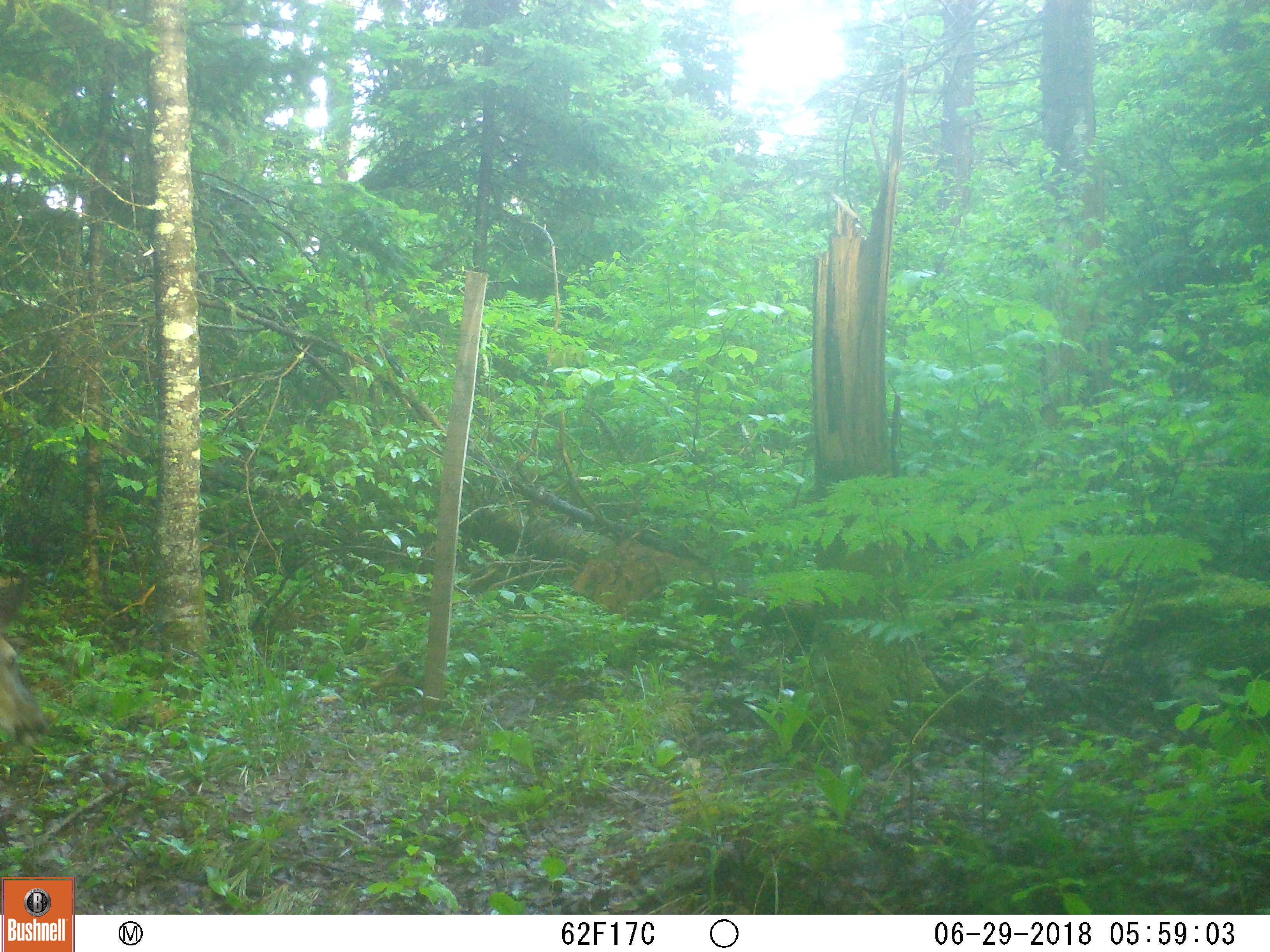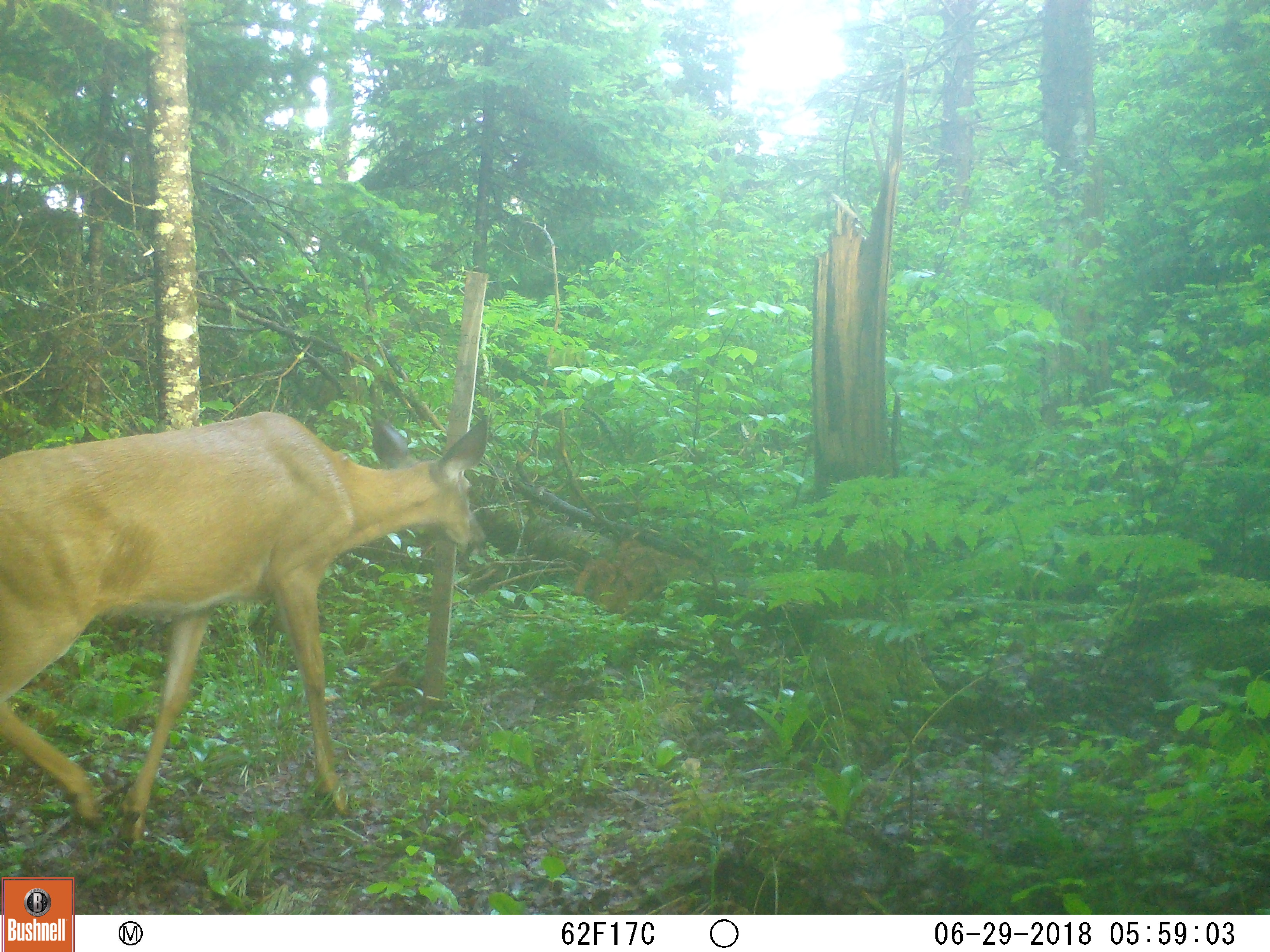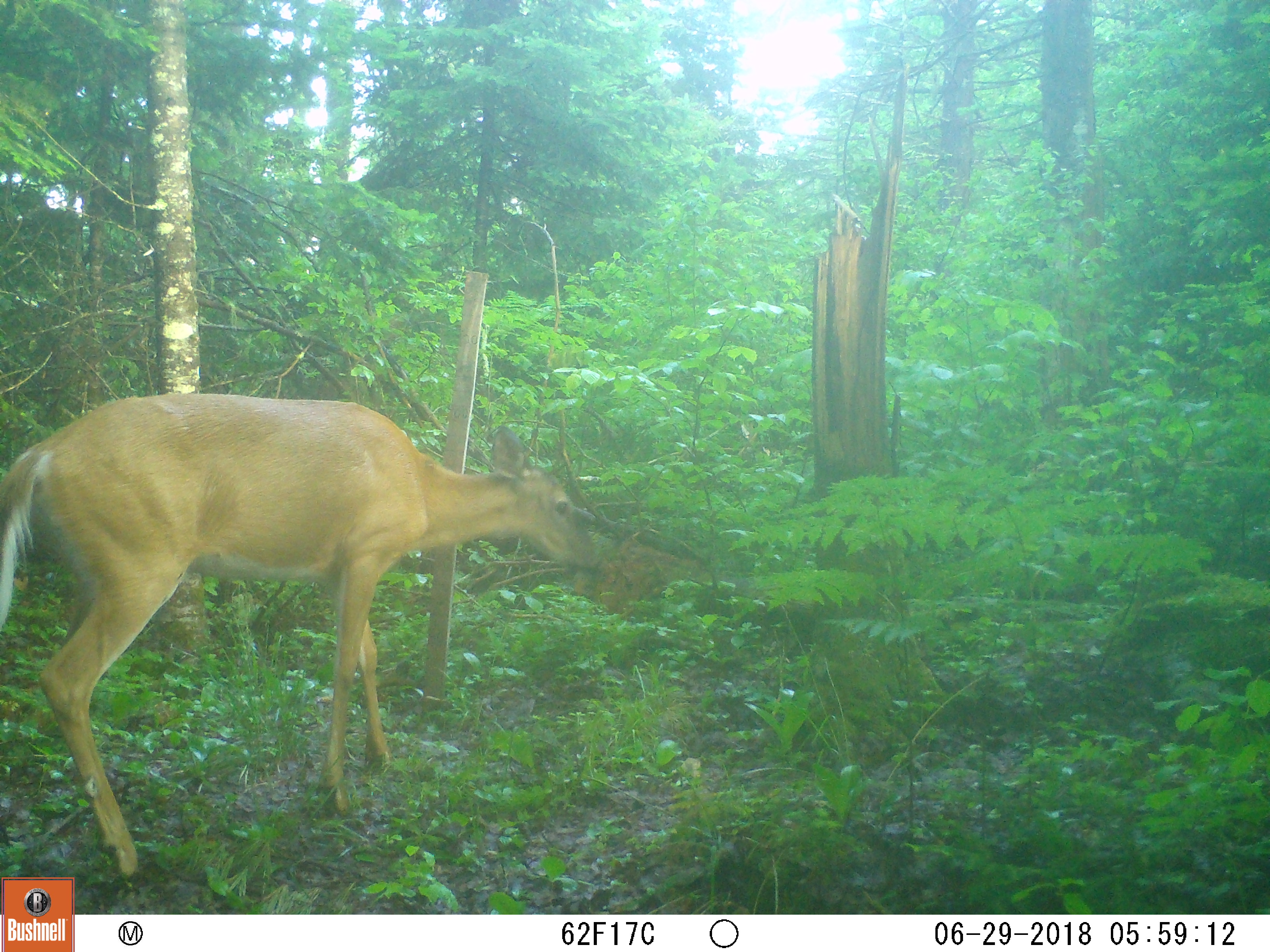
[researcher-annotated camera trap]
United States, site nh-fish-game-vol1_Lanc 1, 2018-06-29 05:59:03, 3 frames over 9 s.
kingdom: Animalia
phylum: Chordata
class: Mammalia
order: Artiodactyla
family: Cervidae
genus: Odocoileus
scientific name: Odocoileus virginianus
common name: white-tailed deer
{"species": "white-tailed deer (Odocoileus virginianus)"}